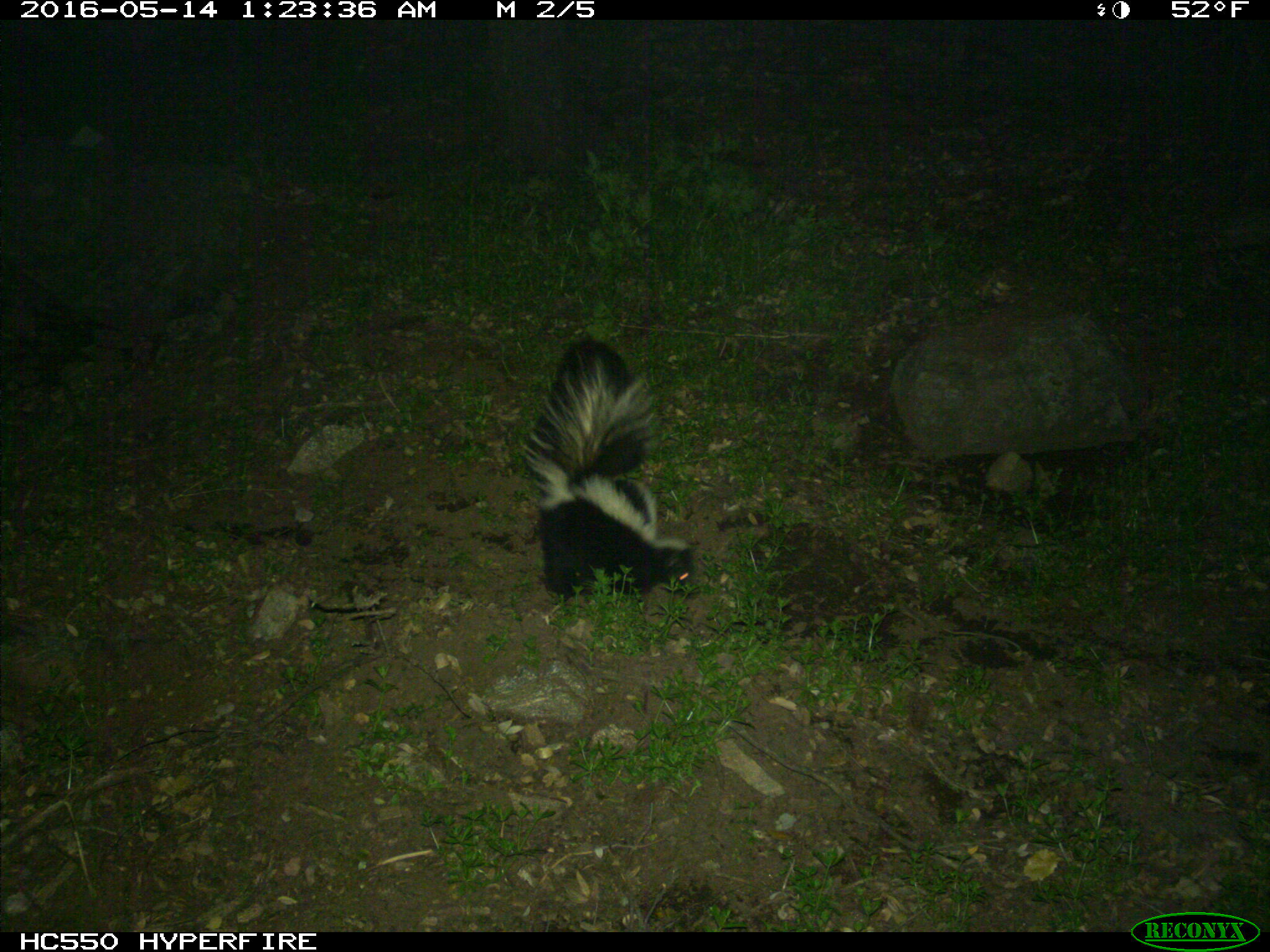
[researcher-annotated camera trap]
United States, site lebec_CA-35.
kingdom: Animalia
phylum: Chordata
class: Mammalia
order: Carnivora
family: Mephitidae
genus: Mephitis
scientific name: Mephitis mephitis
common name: striped skunk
Mephitis mephitis (striped skunk).